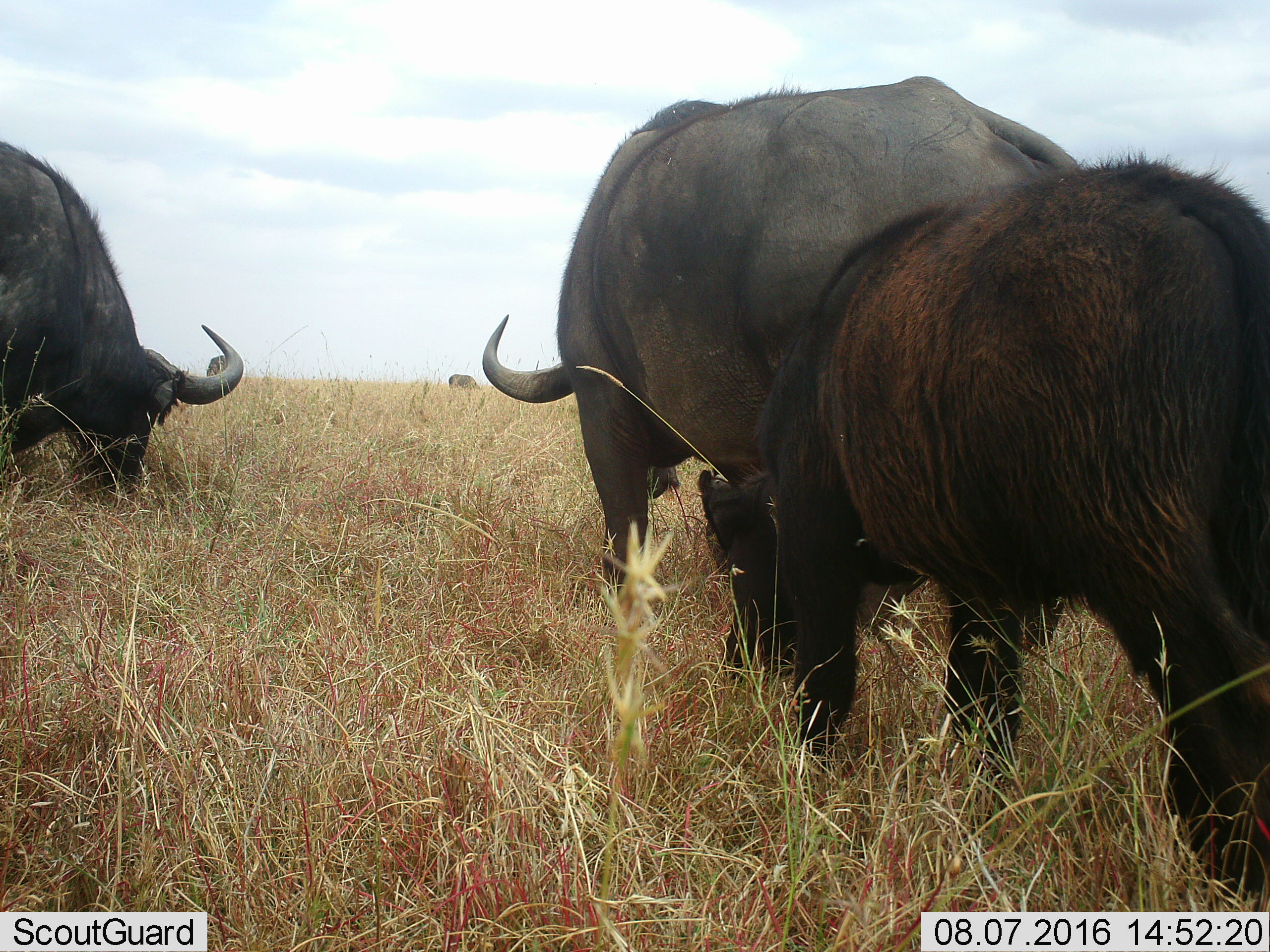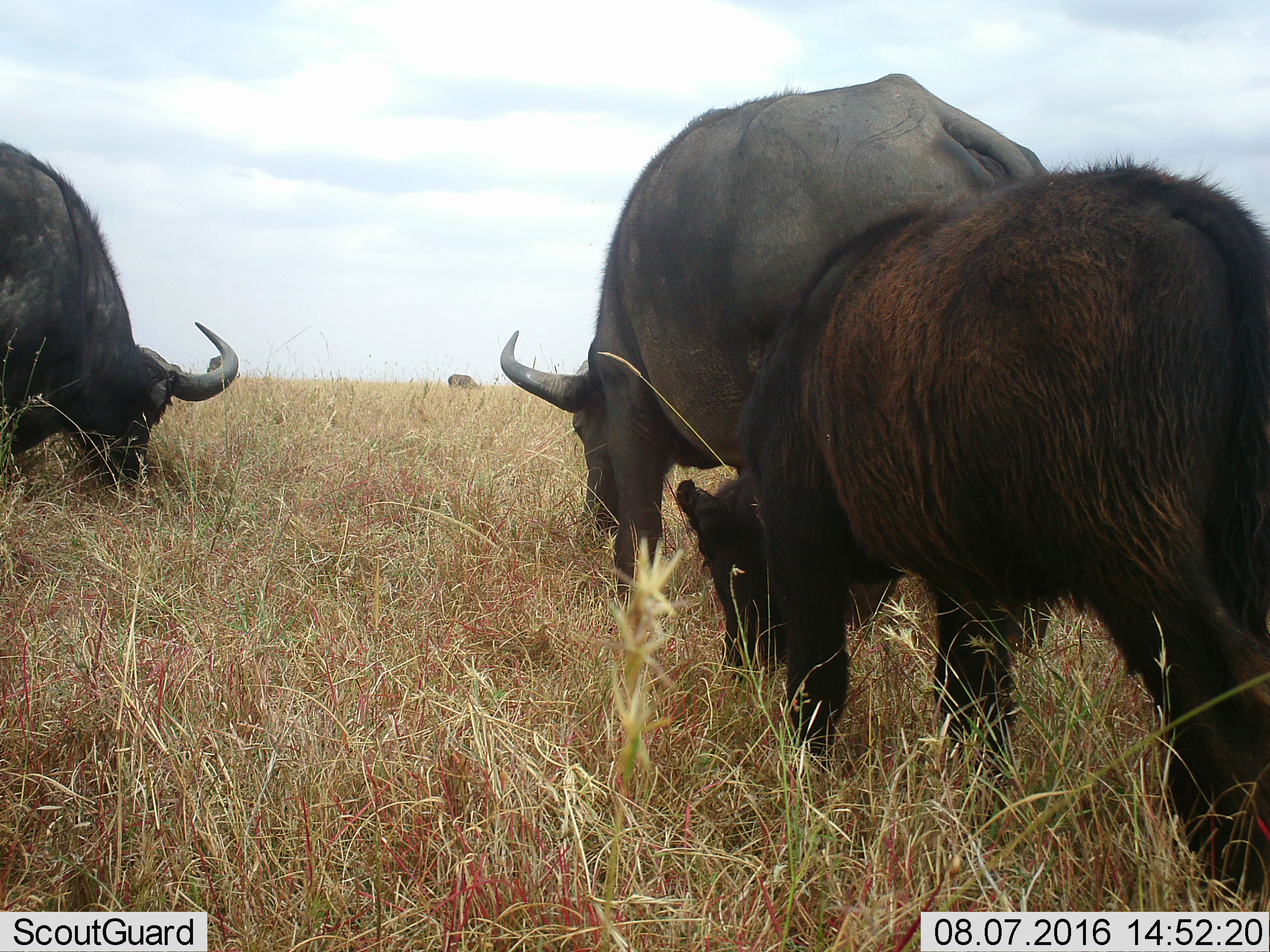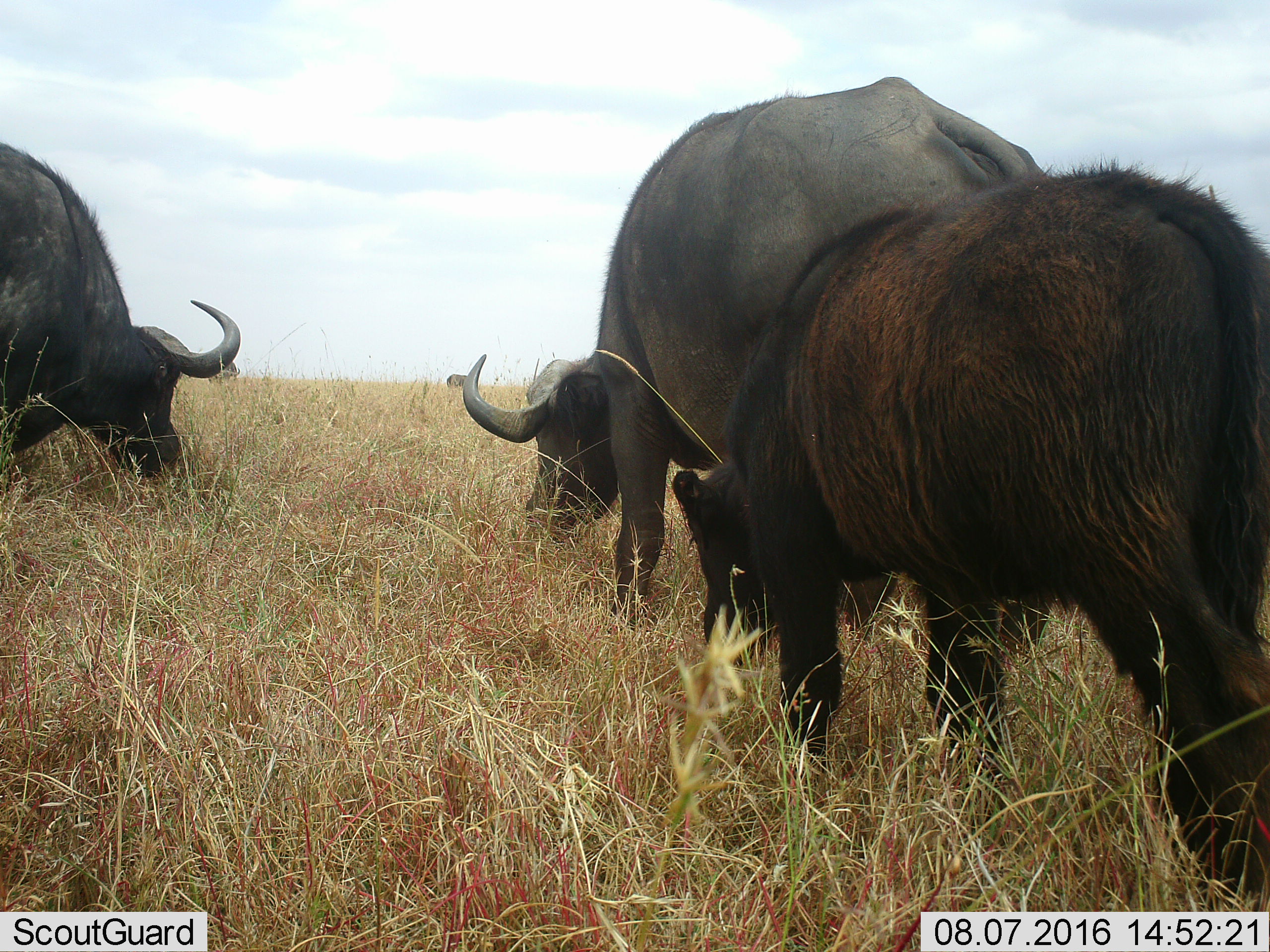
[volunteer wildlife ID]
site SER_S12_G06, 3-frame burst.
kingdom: Animalia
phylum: Chordata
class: Mammalia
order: Artiodactyla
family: Bovidae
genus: Syncerus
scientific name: Syncerus caffer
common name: african buffalo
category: buffalo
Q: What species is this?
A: Buffalo (african buffalo) (Syncerus caffer).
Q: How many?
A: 4.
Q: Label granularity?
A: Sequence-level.